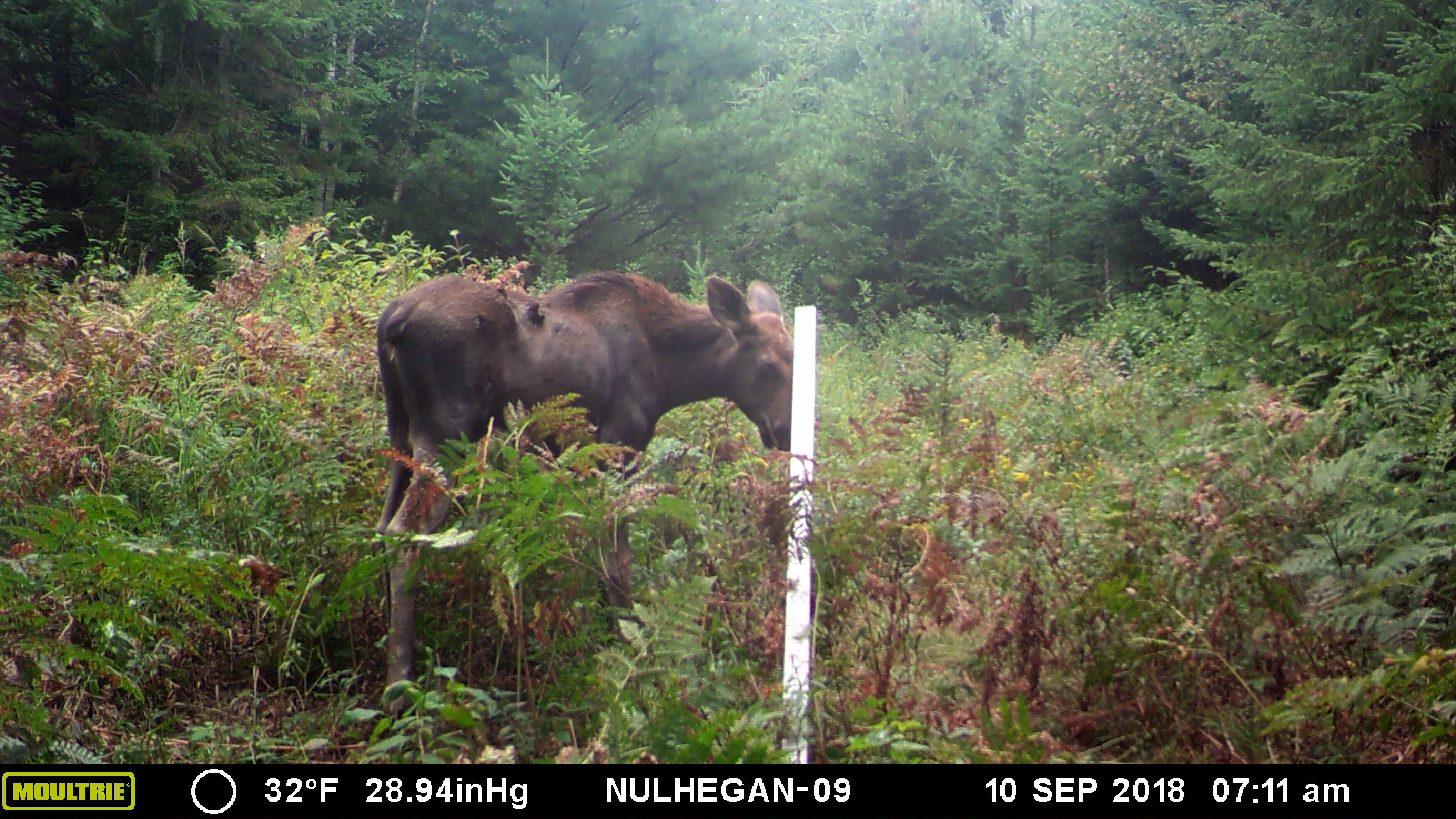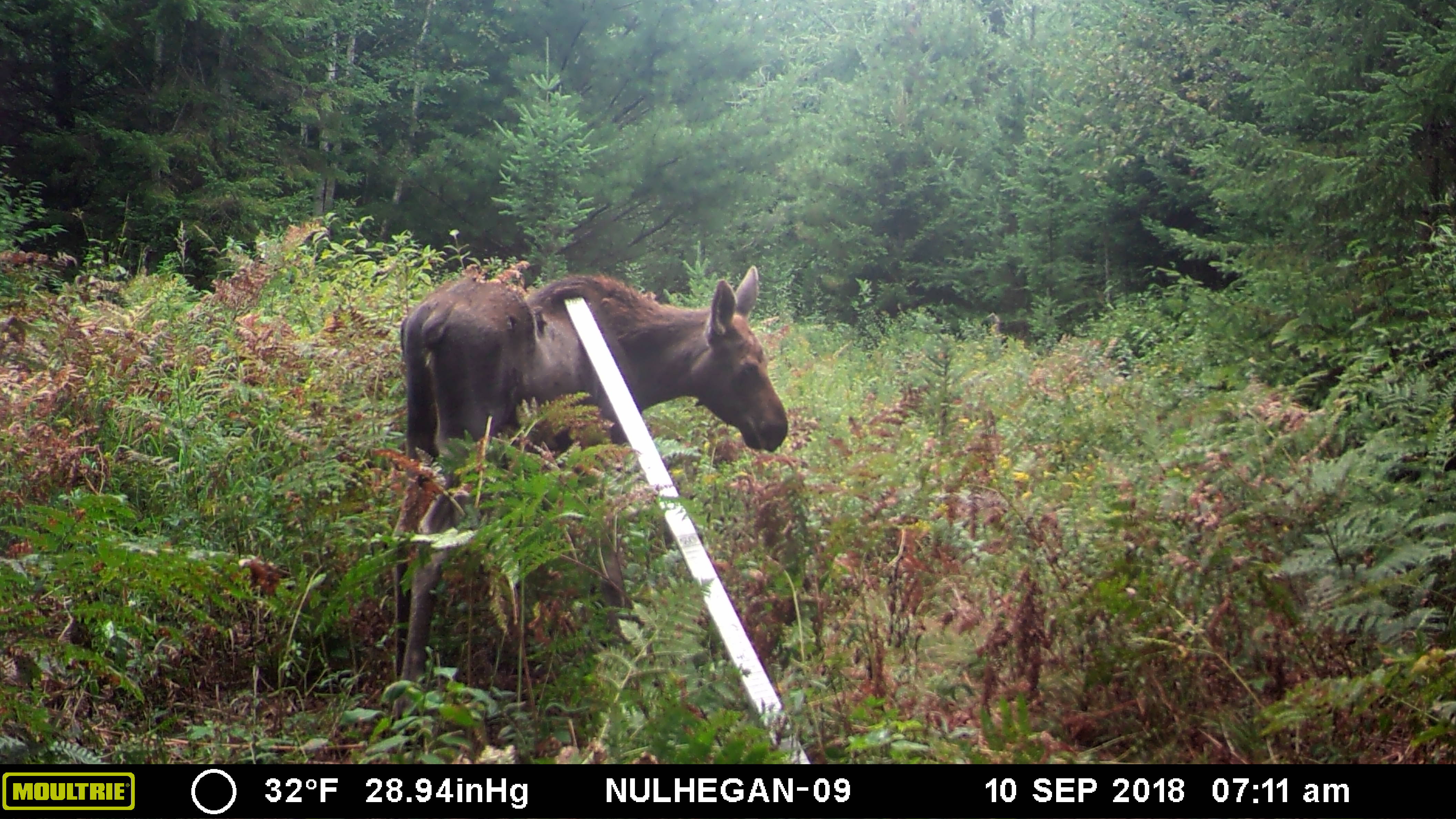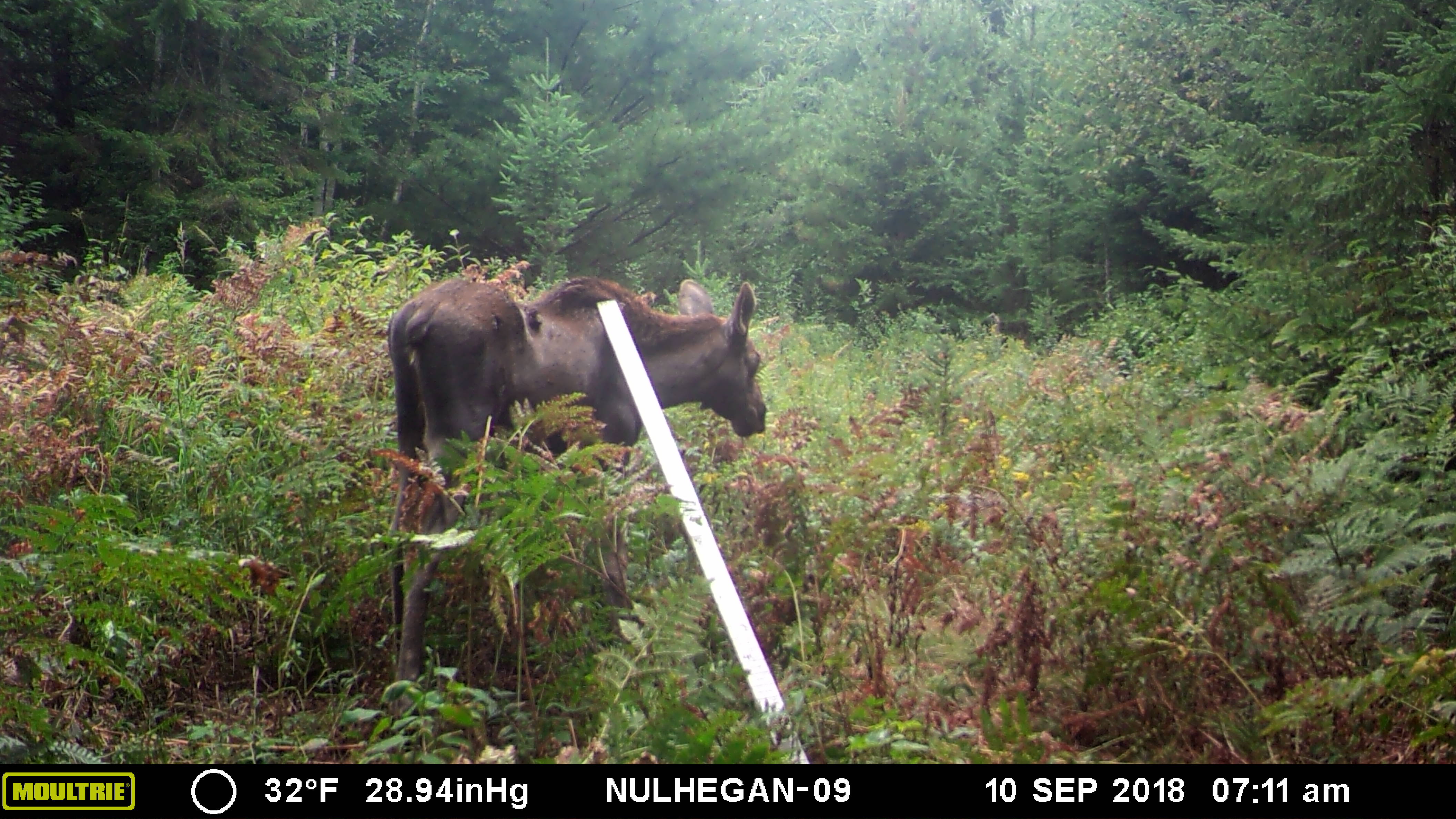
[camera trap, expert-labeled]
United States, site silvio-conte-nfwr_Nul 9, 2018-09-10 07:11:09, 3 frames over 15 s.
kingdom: Animalia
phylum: Chordata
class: Mammalia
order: Artiodactyla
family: Cervidae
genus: Alces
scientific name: Alces alces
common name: moose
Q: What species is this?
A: Moose (Alces alces).